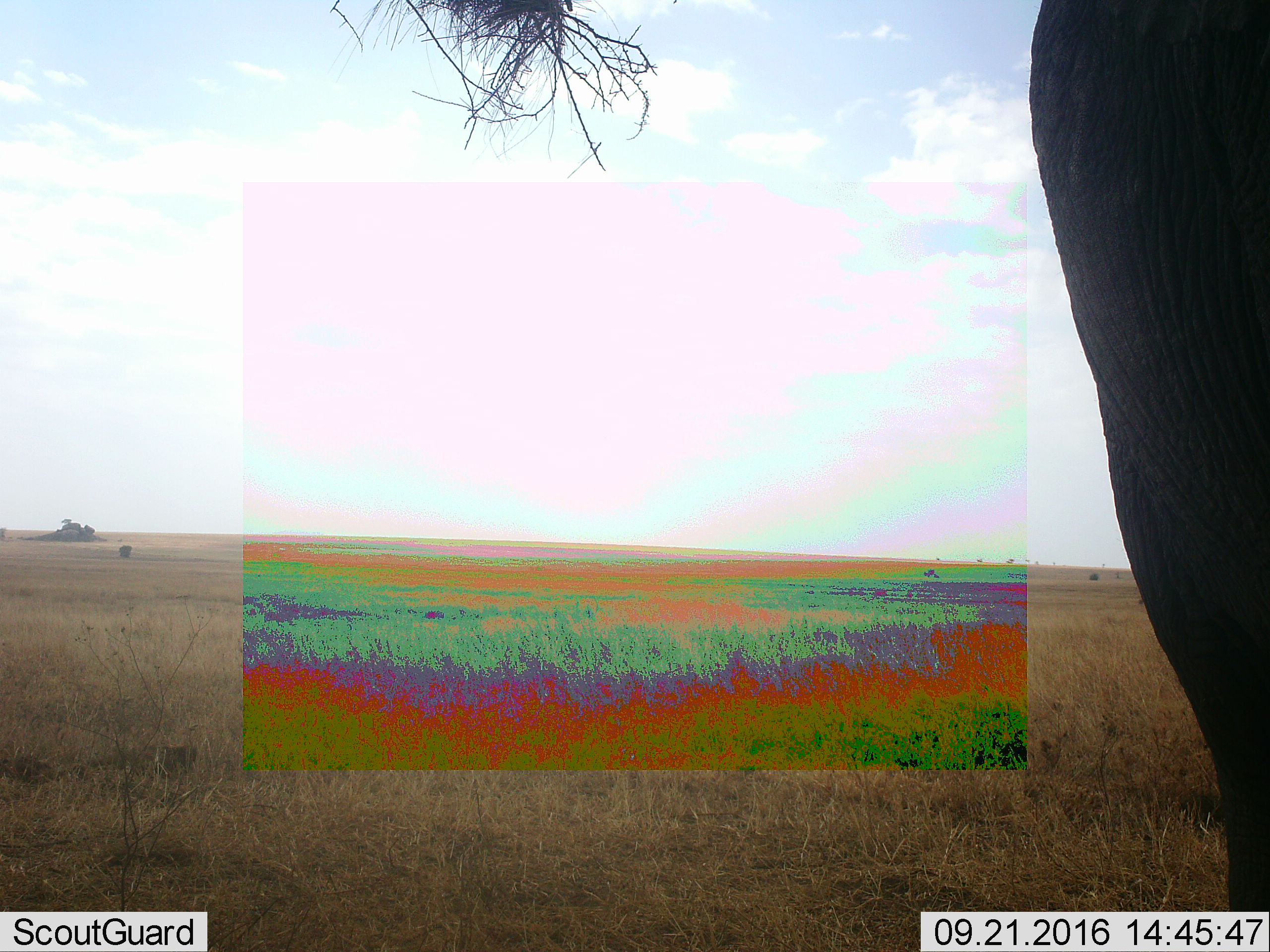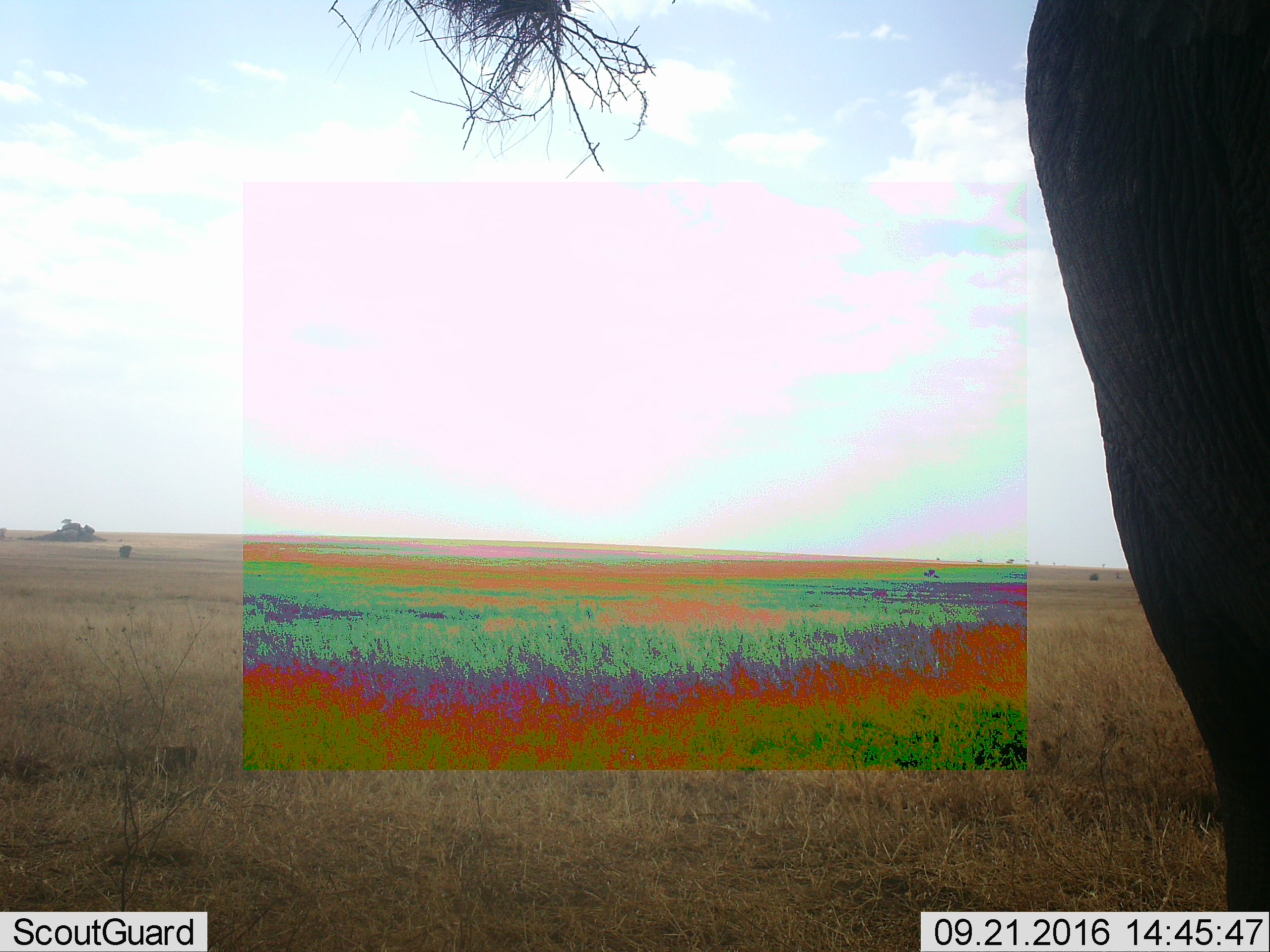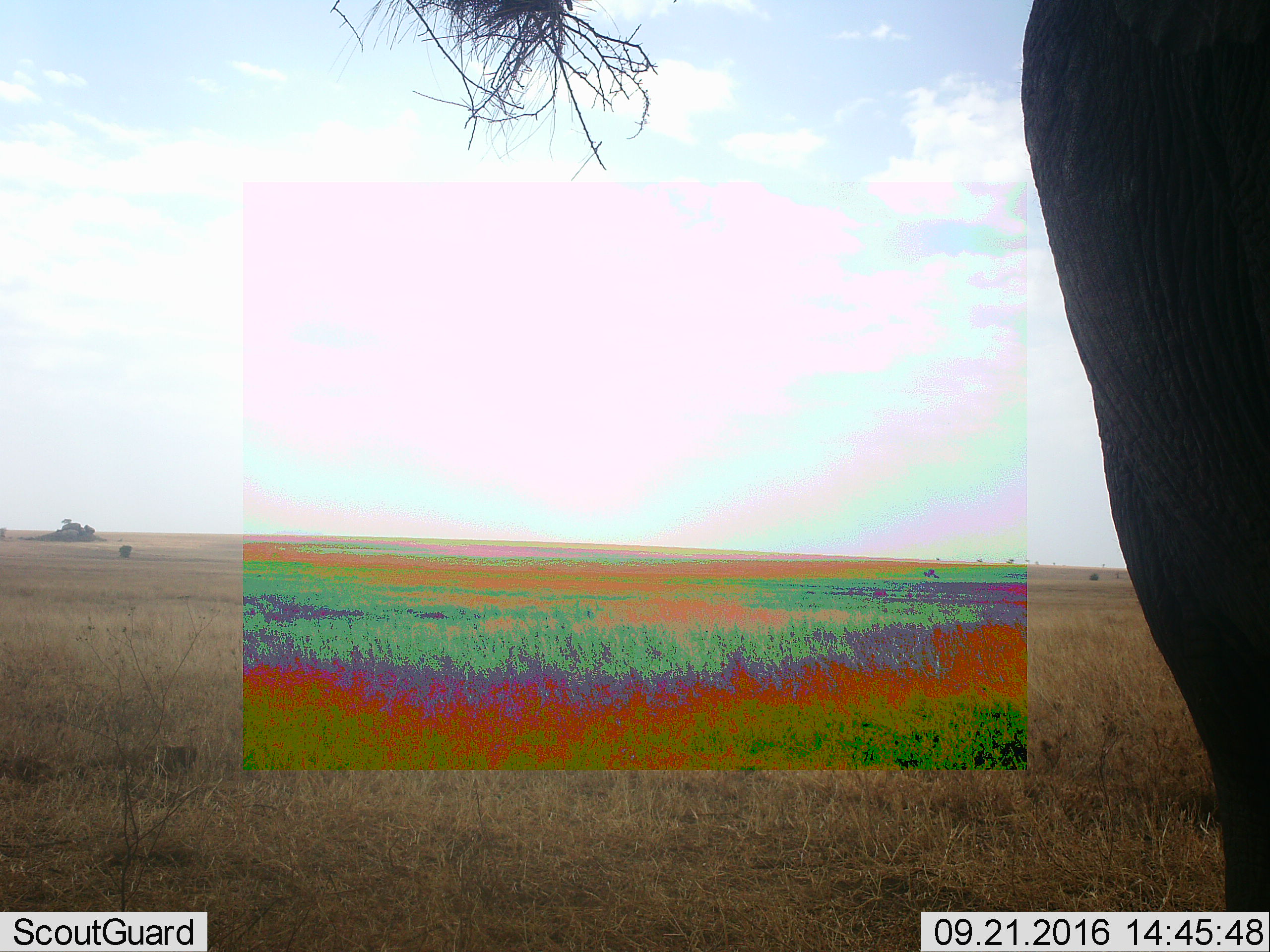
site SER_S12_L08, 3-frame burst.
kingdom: Animalia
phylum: Chordata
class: Mammalia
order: Proboscidea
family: Elephantidae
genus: Loxodonta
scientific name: Loxodonta africana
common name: african bush elephant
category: elephant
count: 1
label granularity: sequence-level